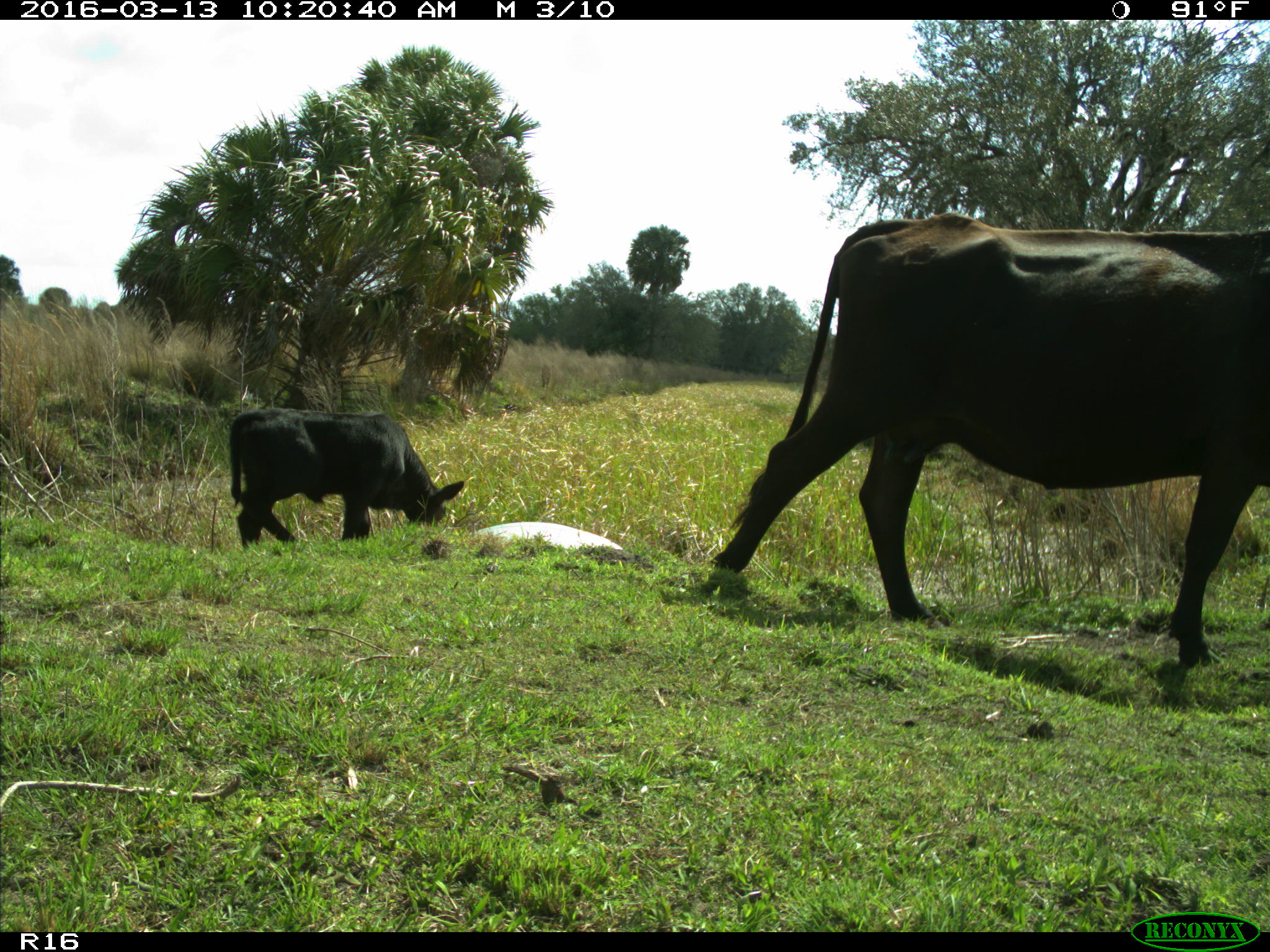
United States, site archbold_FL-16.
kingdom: Animalia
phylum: Chordata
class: Mammalia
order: Artiodactyla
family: Bovidae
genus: Bos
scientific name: Bos taurus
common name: domestic cow